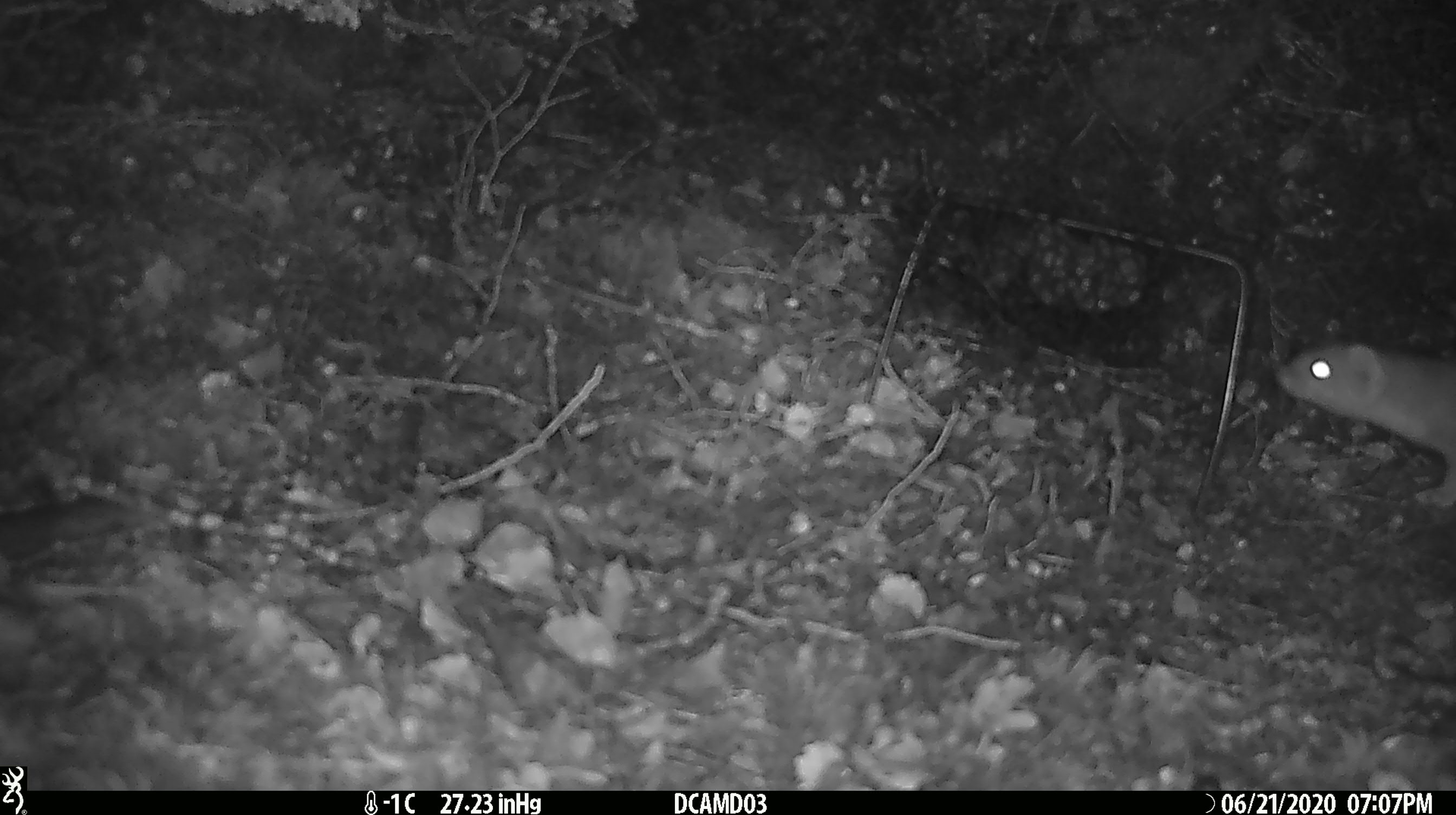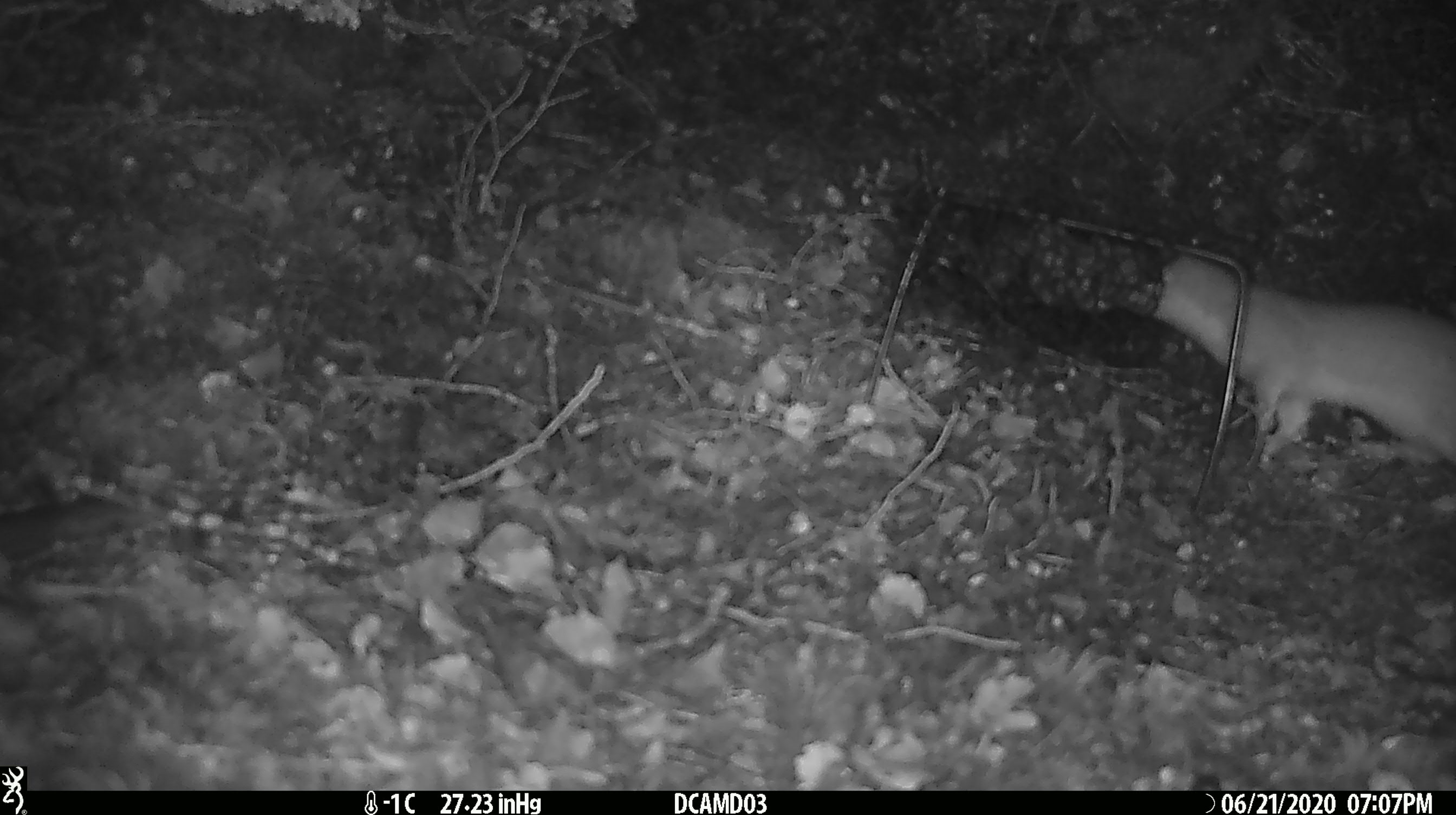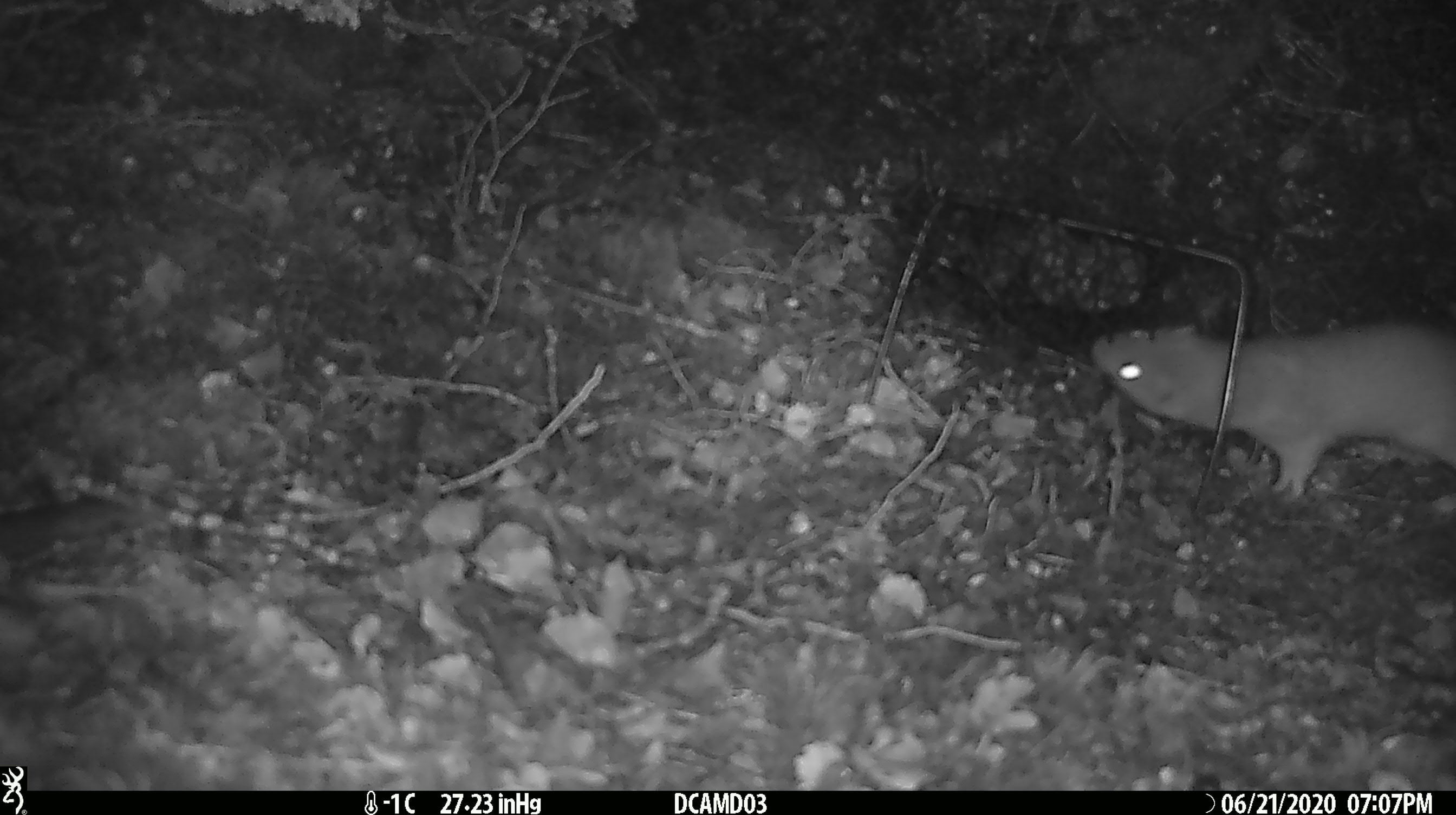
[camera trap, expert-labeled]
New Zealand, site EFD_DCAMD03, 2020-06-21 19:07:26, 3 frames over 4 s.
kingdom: Animalia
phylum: Chordata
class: Mammalia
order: Carnivora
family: Mustelidae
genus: Mustela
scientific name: Mustela erminea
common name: stoat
Stoat (Mustela erminea).